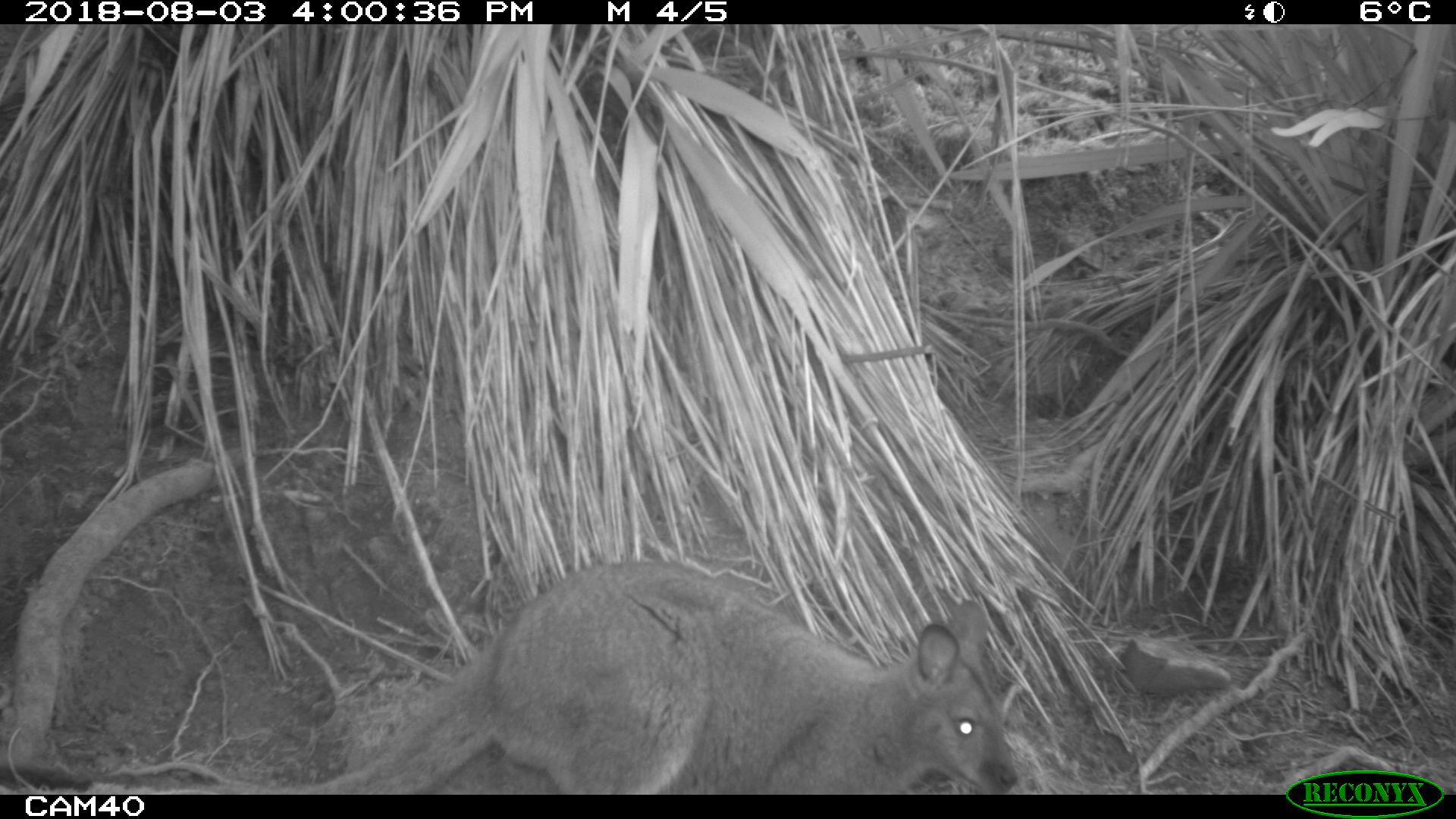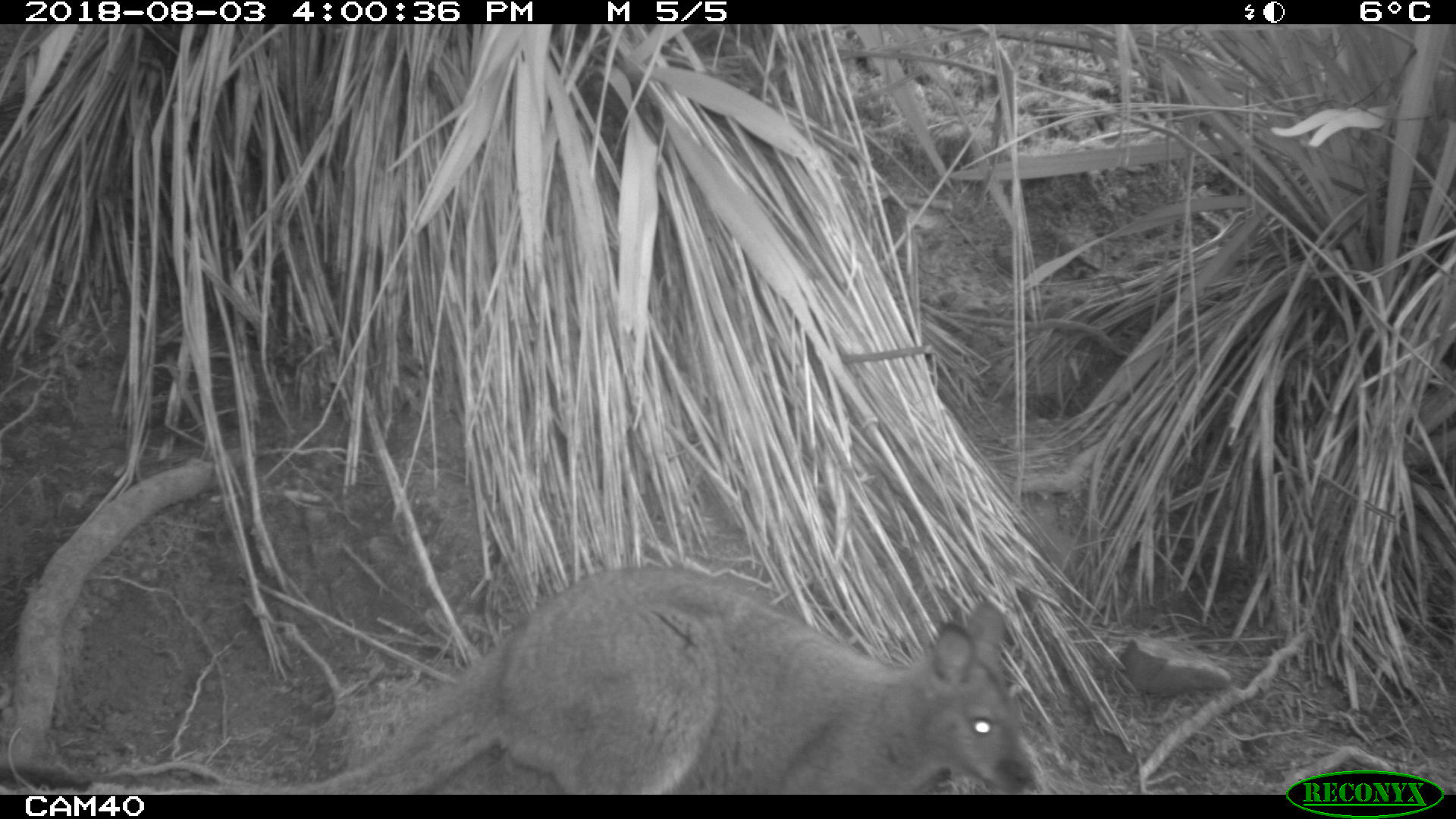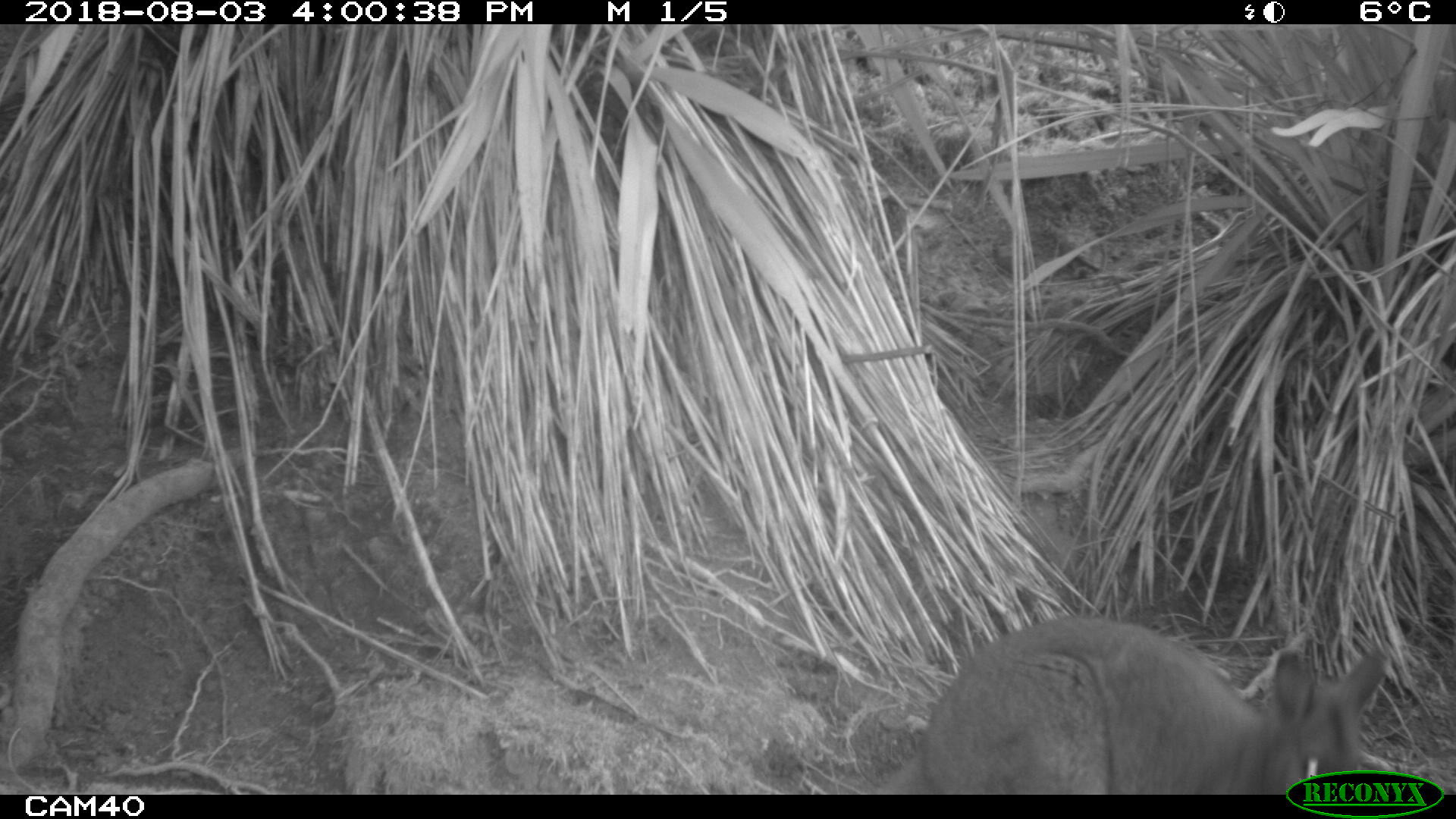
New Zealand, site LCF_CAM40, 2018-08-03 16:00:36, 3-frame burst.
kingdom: Animalia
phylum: Chordata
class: Mammalia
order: Diprotodontia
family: Macropodidae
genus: Notamacropus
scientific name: Notamacropus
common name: wallaby